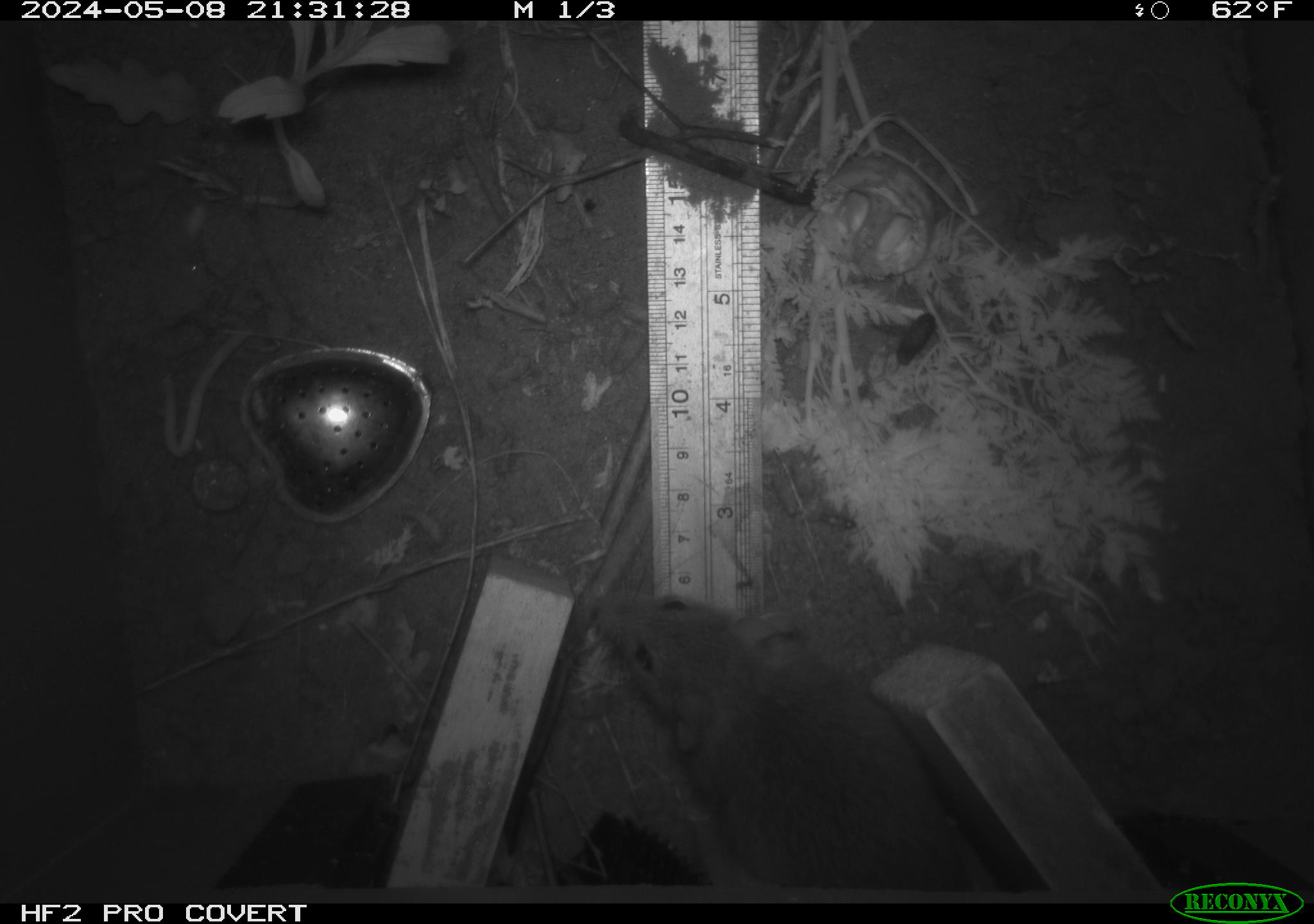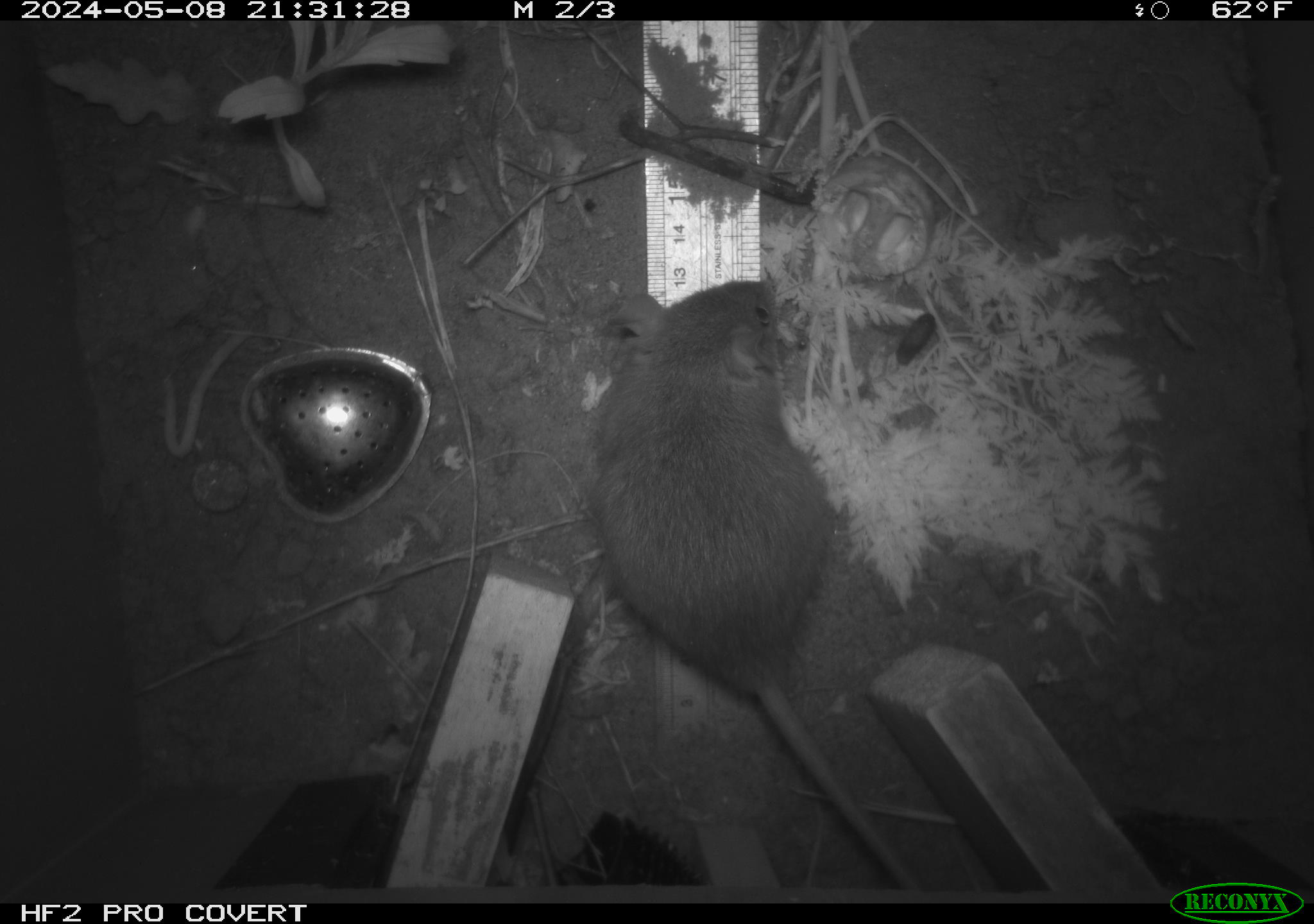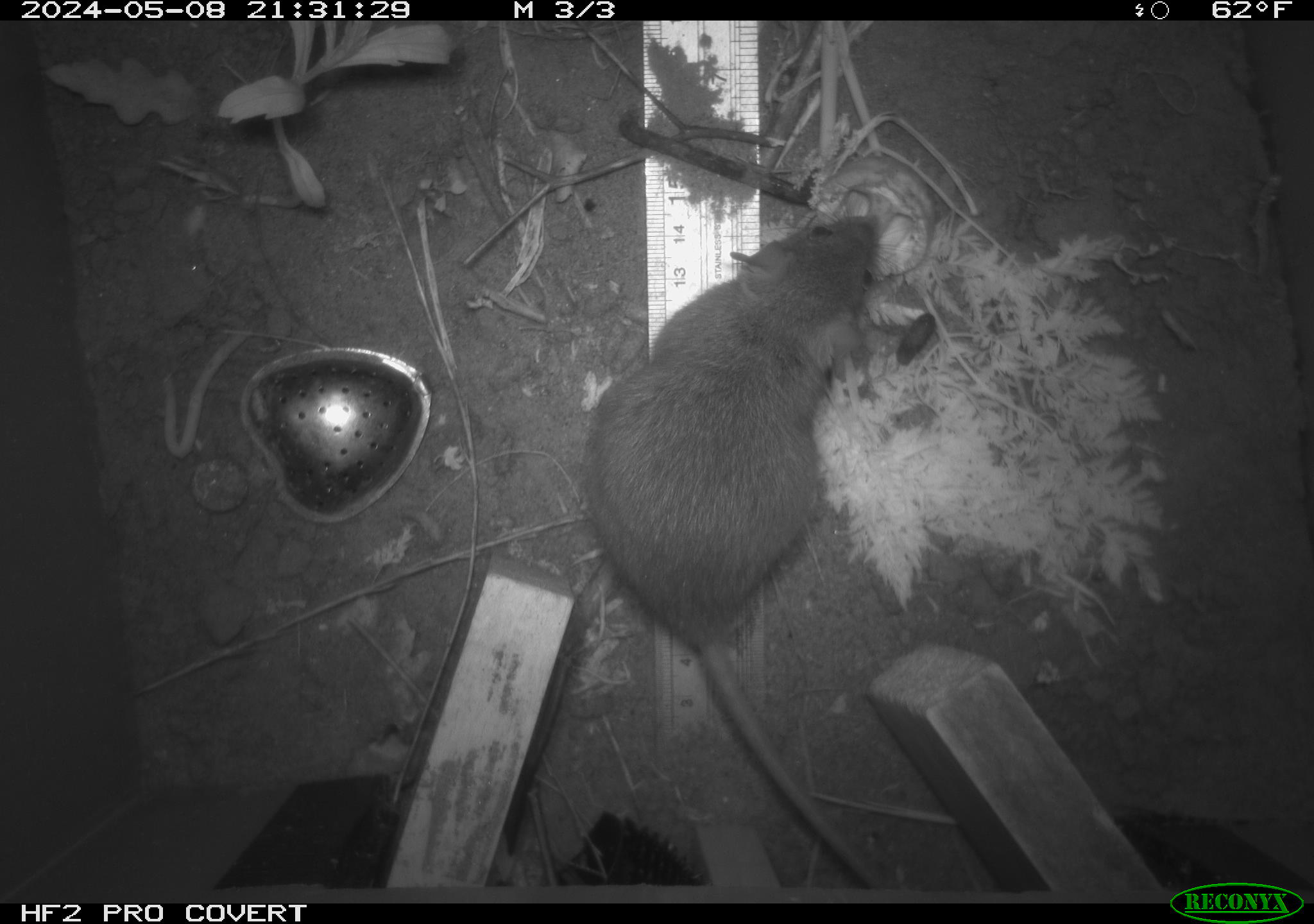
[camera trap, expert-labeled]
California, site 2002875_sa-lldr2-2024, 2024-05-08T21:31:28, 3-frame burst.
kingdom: Animalia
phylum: Chordata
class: Mammalia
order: Rodentia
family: Muridae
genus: Rattus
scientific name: Rattus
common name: rat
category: rattus species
Rattus species (rat) (Rattus).